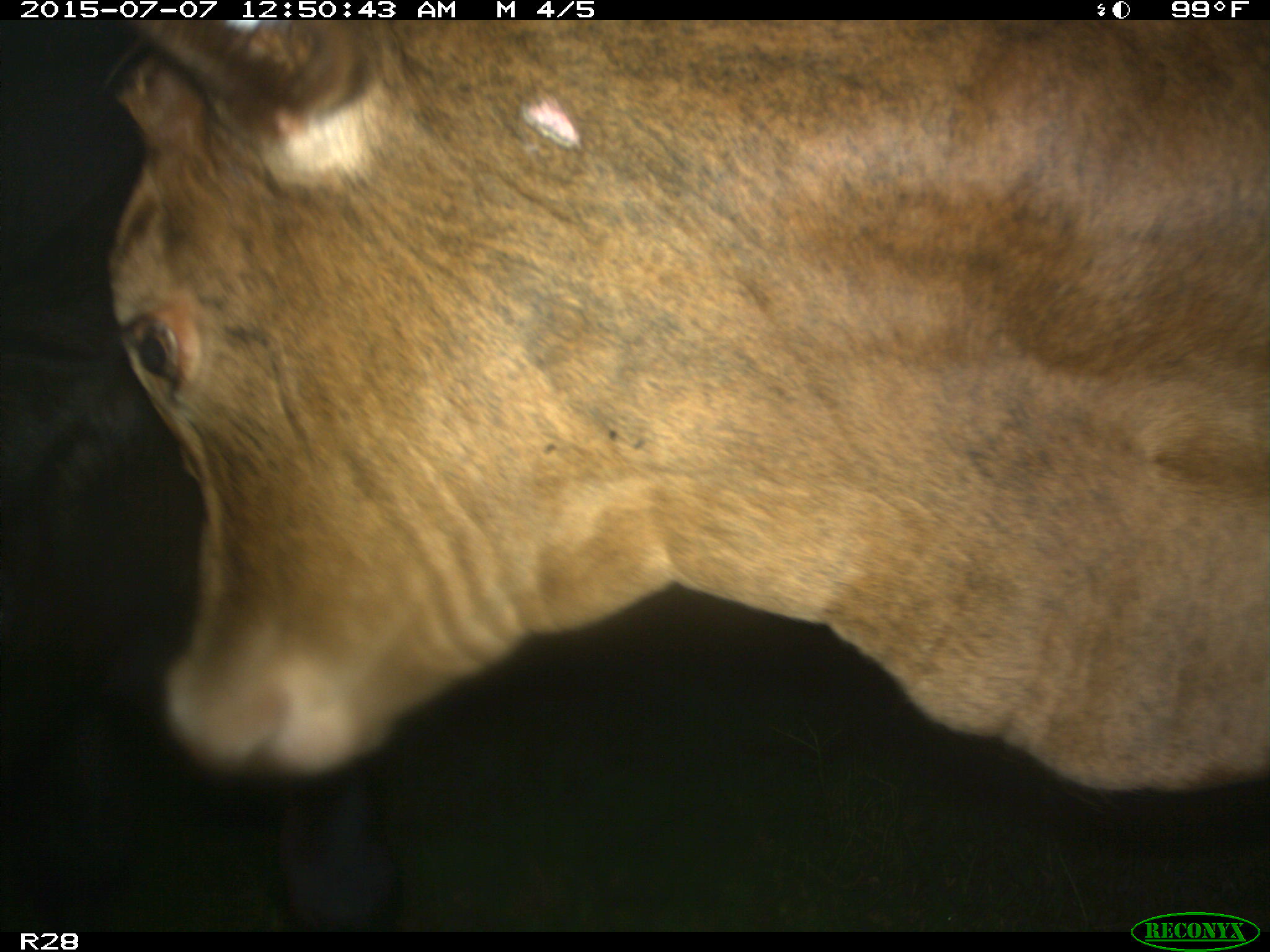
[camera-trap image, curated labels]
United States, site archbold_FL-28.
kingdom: Animalia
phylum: Chordata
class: Mammalia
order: Artiodactyla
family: Bovidae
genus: Bos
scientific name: Bos taurus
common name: domestic cow